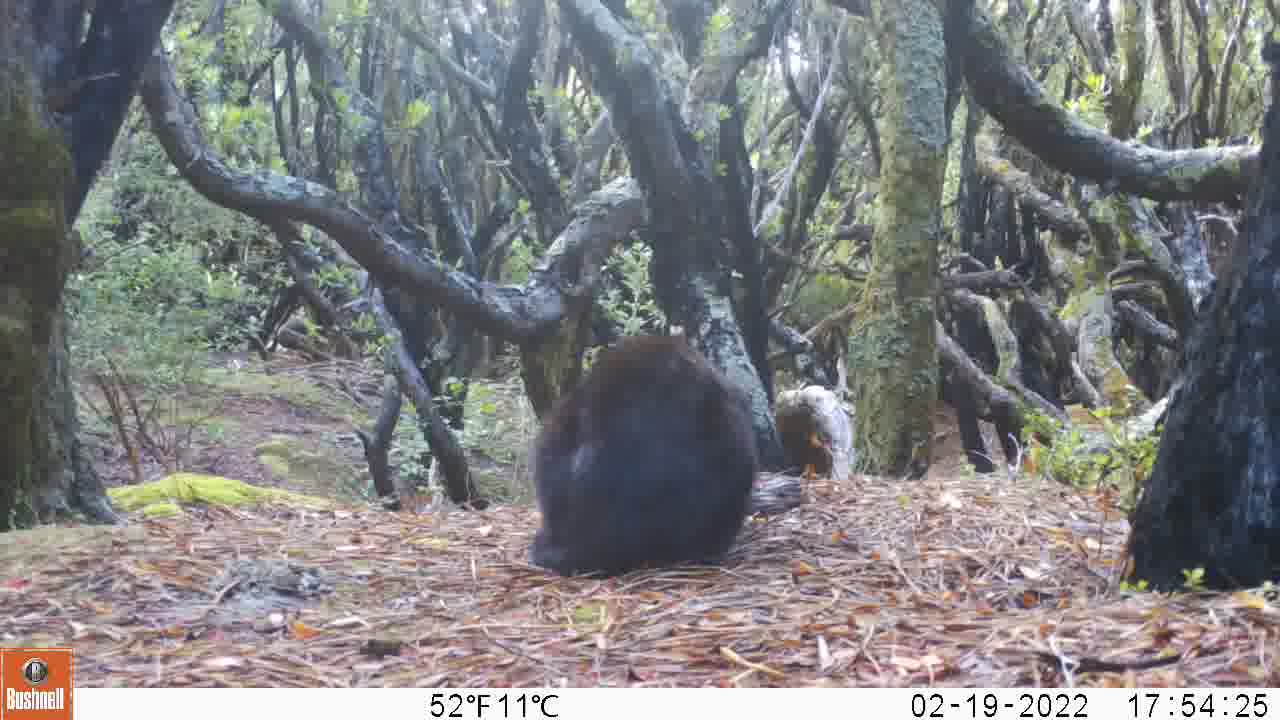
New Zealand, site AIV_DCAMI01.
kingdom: Animalia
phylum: Chordata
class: Mammalia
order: Carnivora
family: Felidae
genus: Felis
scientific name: Felis catus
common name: domestic cat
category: cat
Cat (domestic cat) (Felis catus).